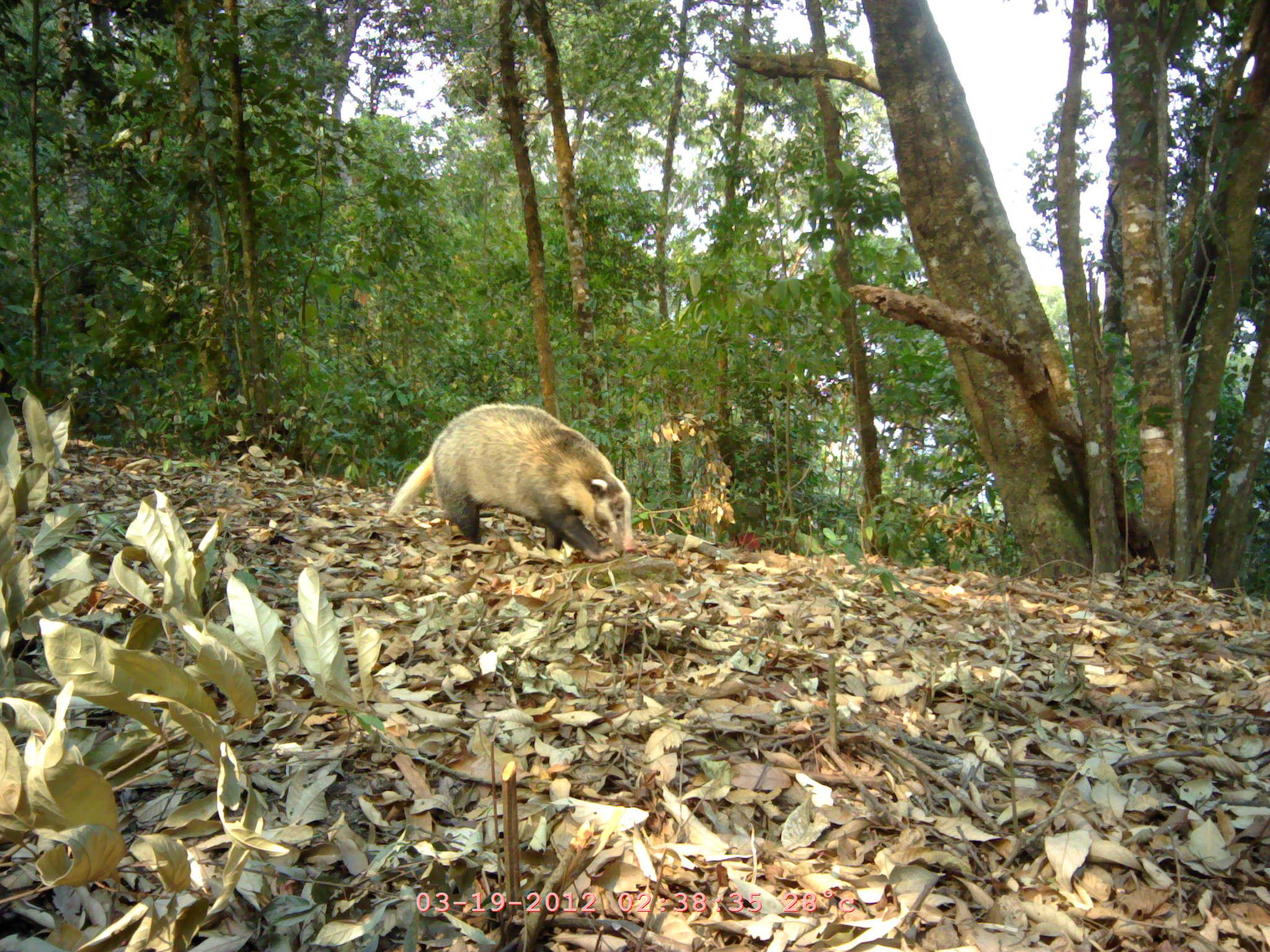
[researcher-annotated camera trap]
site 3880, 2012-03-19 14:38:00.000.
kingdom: Animalia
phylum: Chordata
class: Mammalia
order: Carnivora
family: Mustelidae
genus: Arctonyx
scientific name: Arctonyx collaris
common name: greater hog badger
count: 1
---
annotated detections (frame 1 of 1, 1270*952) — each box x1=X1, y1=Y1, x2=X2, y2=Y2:
arctonyx collaris: x1=388, y1=401, x2=637, y2=562